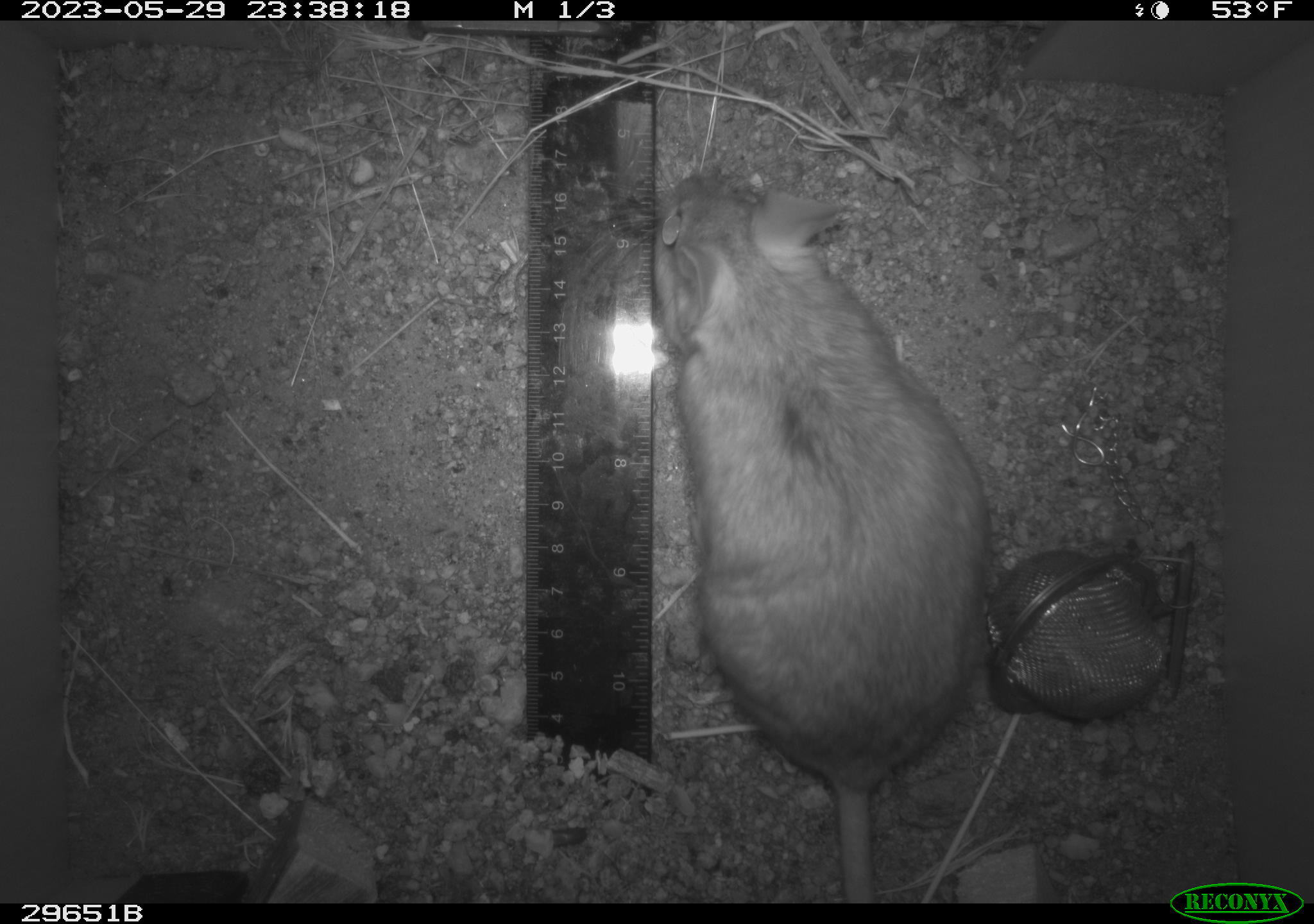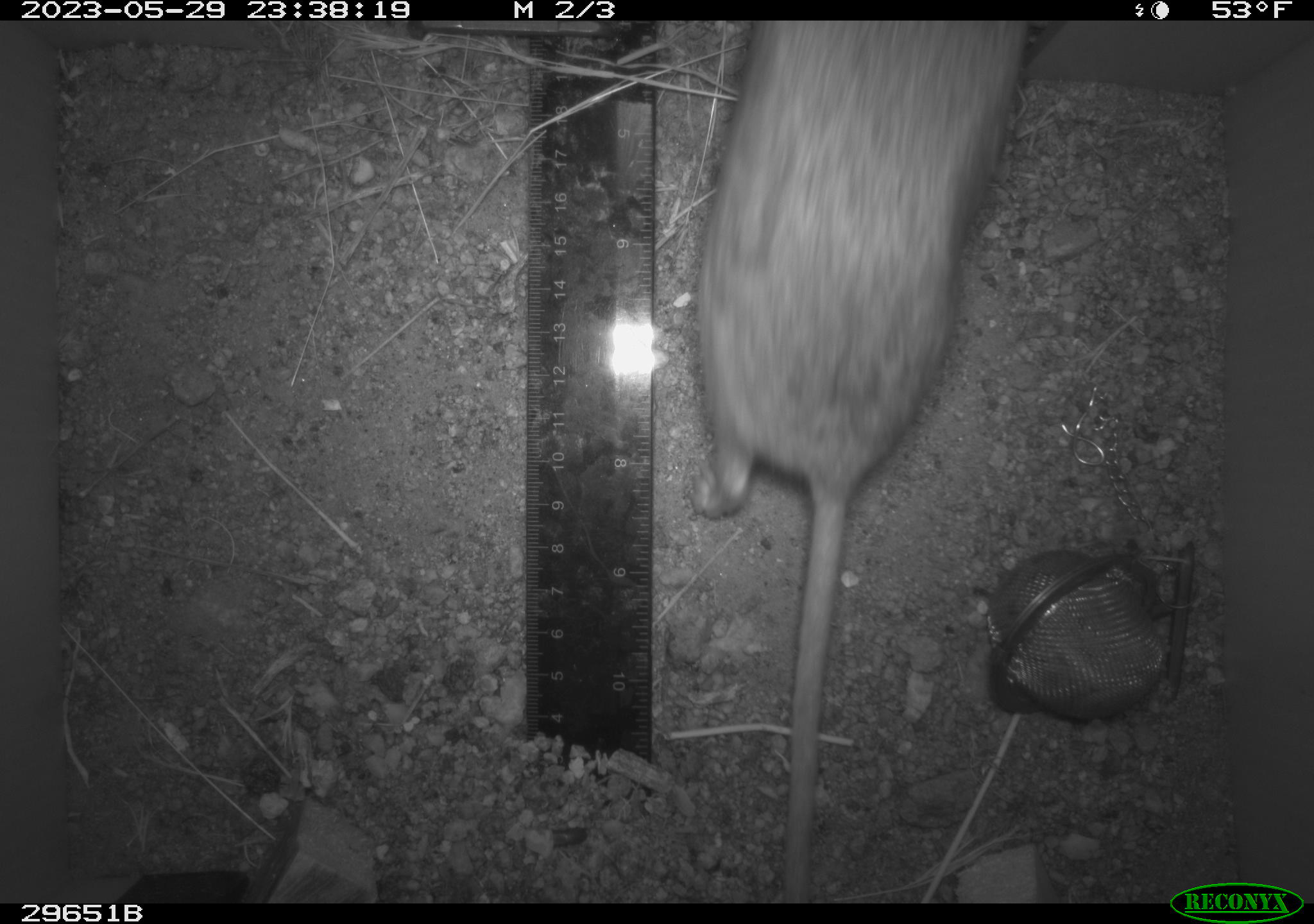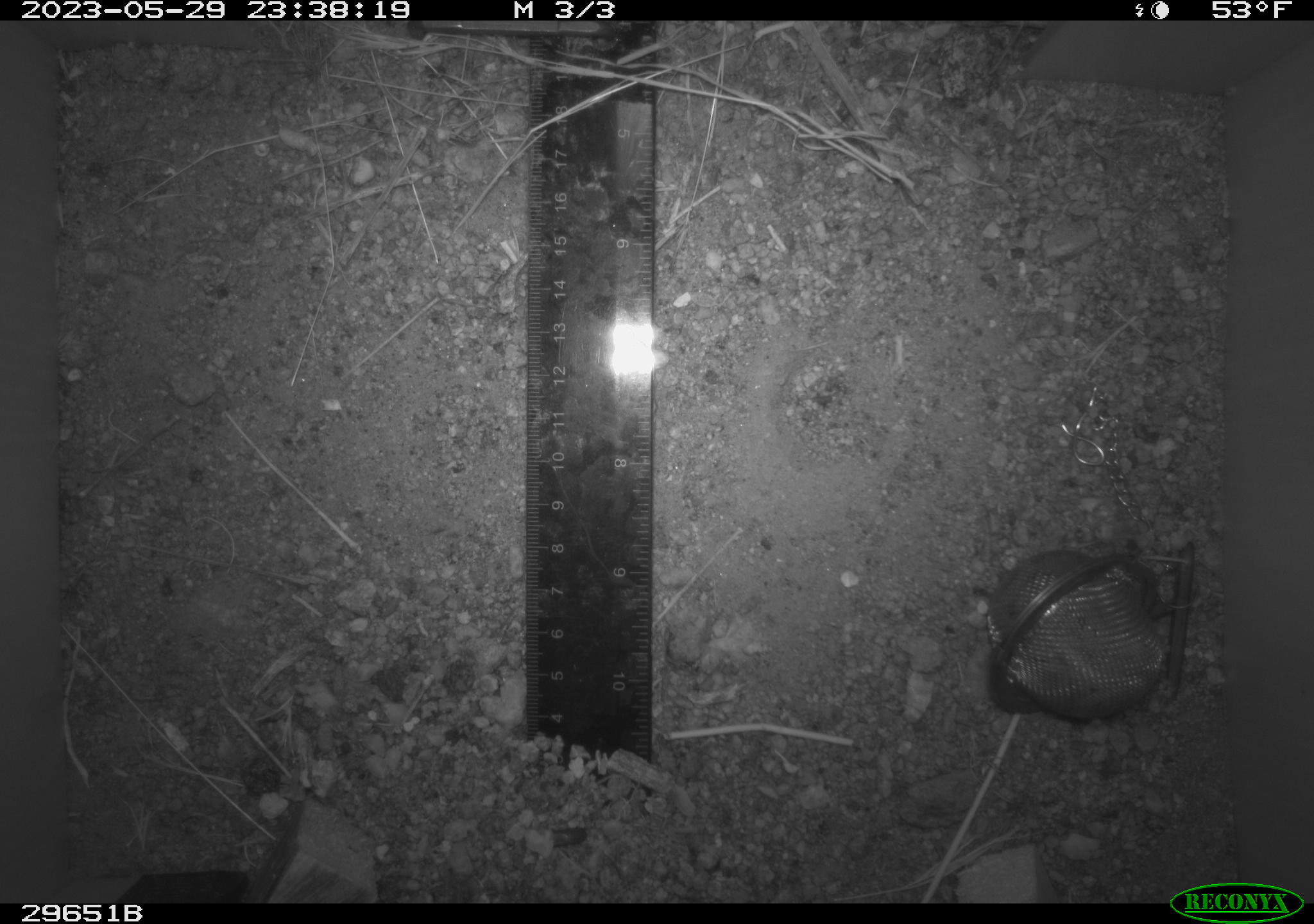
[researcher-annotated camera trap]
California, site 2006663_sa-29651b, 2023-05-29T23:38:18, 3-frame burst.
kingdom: Animalia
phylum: Chordata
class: Mammalia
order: Rodentia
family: Cricetidae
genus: Neotoma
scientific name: Neotoma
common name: pack rat or woodrat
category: neotoma species